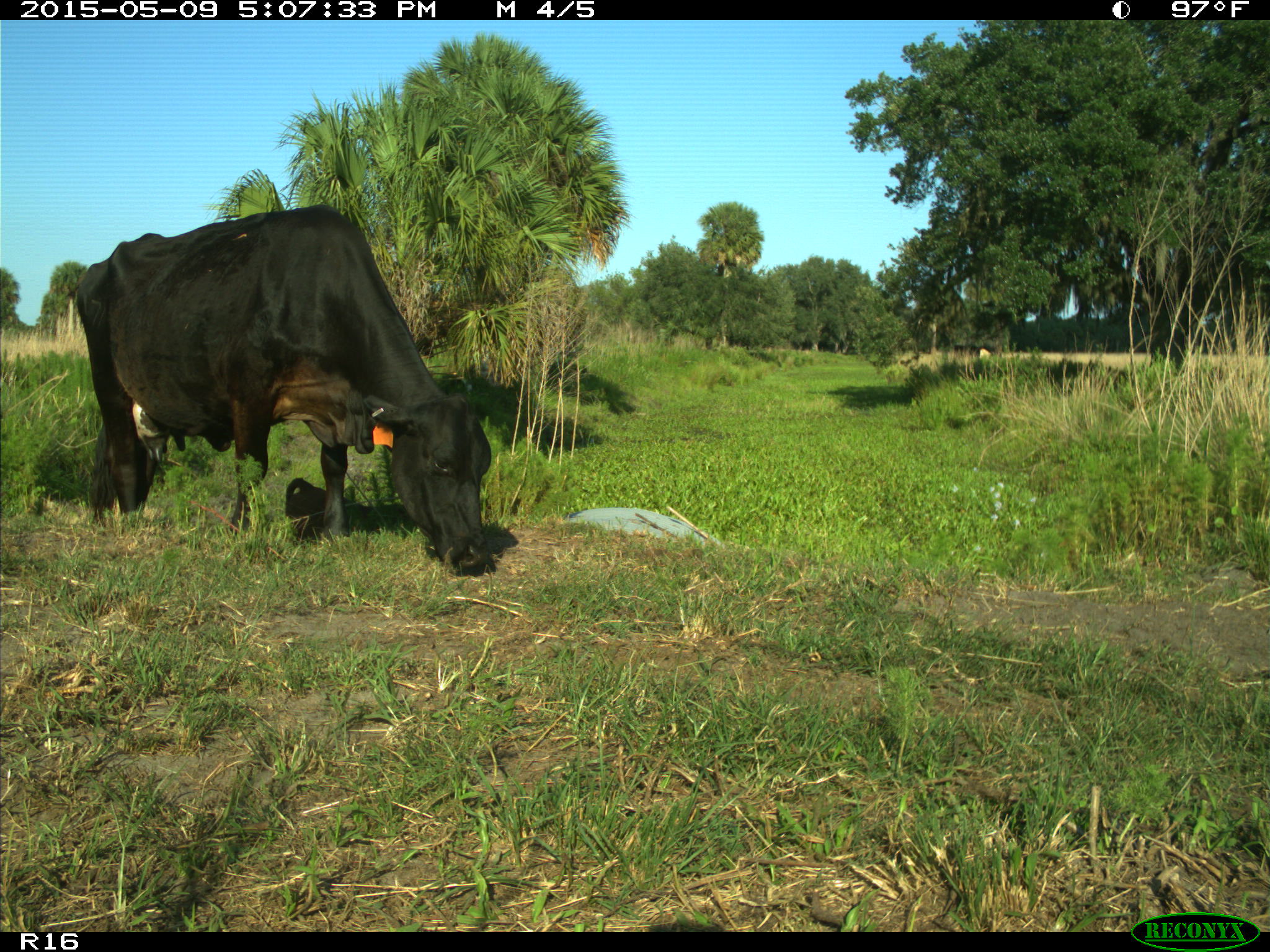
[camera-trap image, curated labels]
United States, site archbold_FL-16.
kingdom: Animalia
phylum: Chordata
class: Mammalia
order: Artiodactyla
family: Bovidae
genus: Bos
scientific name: Bos taurus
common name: domestic cow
Bos taurus (domestic cow).